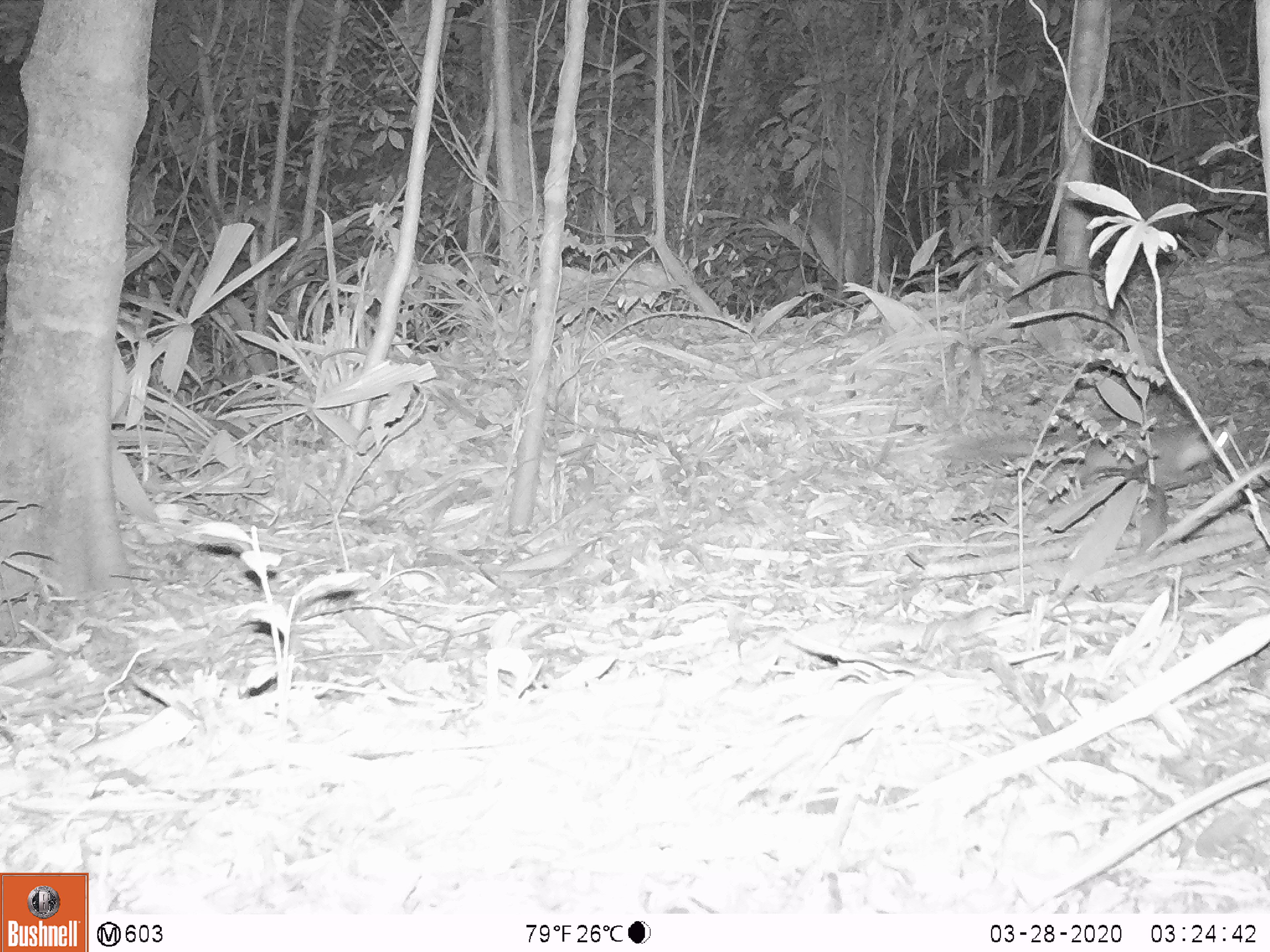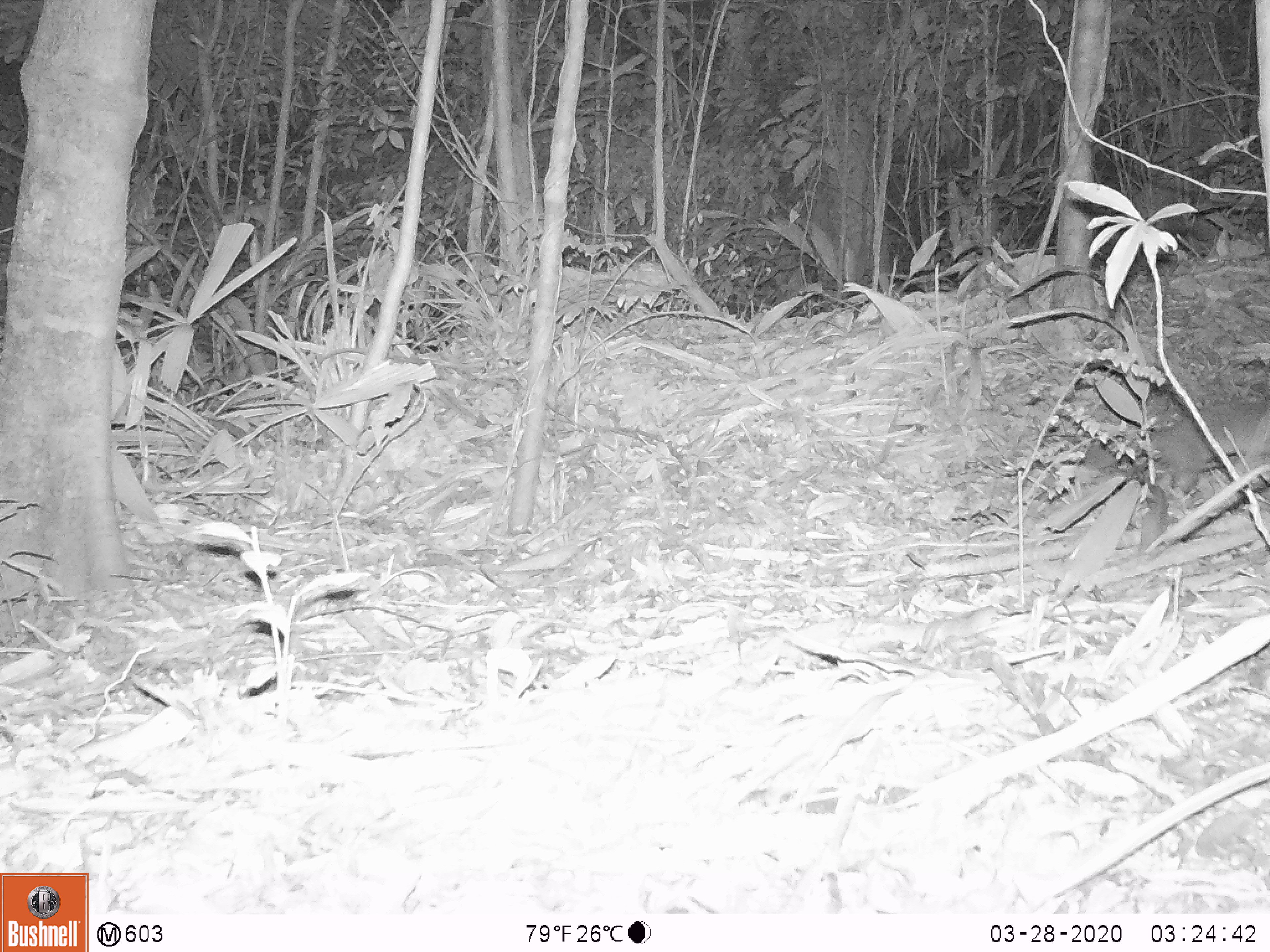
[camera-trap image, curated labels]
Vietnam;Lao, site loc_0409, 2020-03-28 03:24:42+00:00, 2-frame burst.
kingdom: Animalia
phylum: Chordata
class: Mammalia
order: Carnivora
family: Mustelidae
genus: Melogale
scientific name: Melogale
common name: ferret badger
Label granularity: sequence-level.